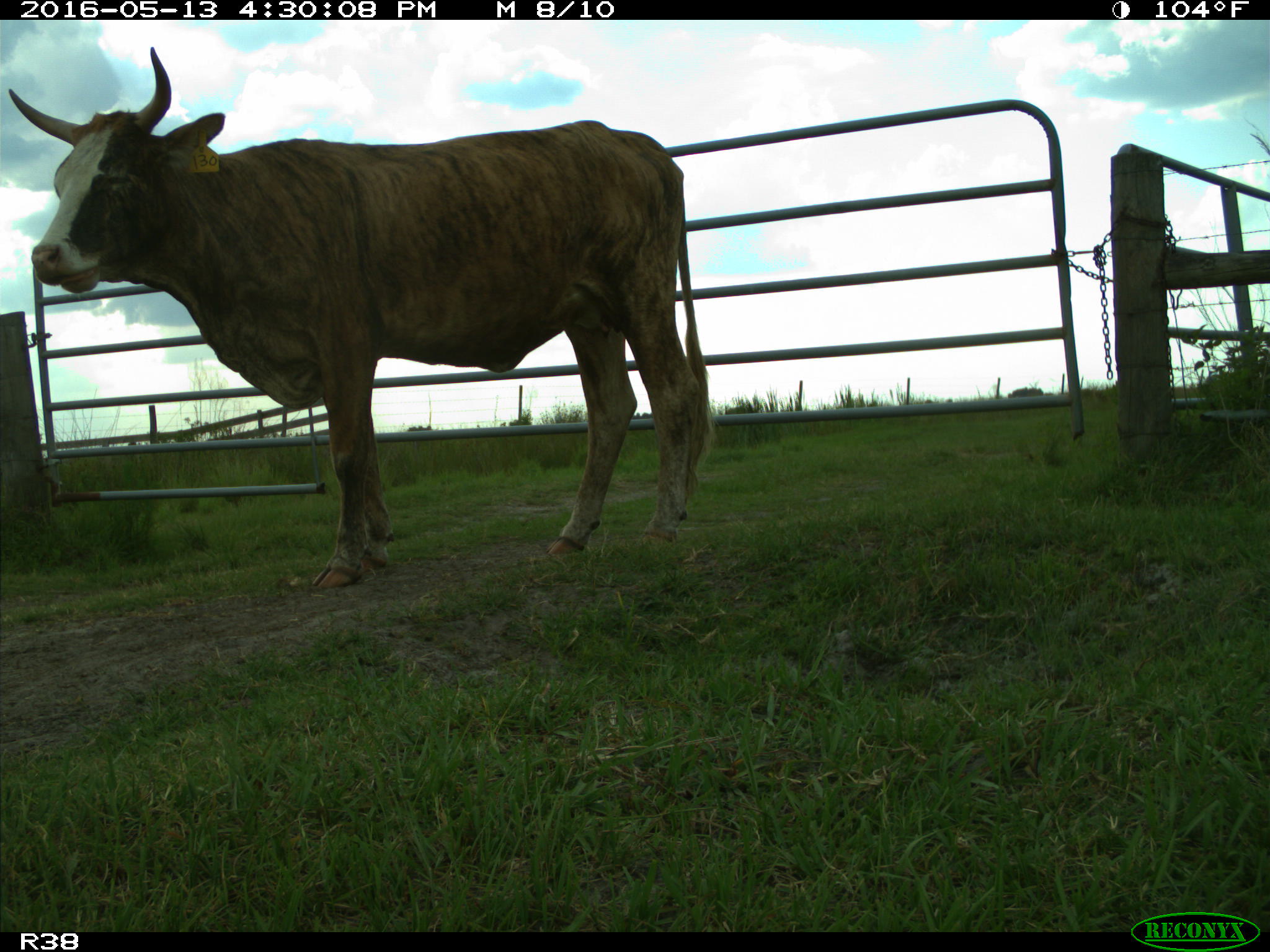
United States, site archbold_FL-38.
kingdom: Animalia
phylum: Chordata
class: Mammalia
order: Artiodactyla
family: Bovidae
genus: Bos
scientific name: Bos taurus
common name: domestic cow